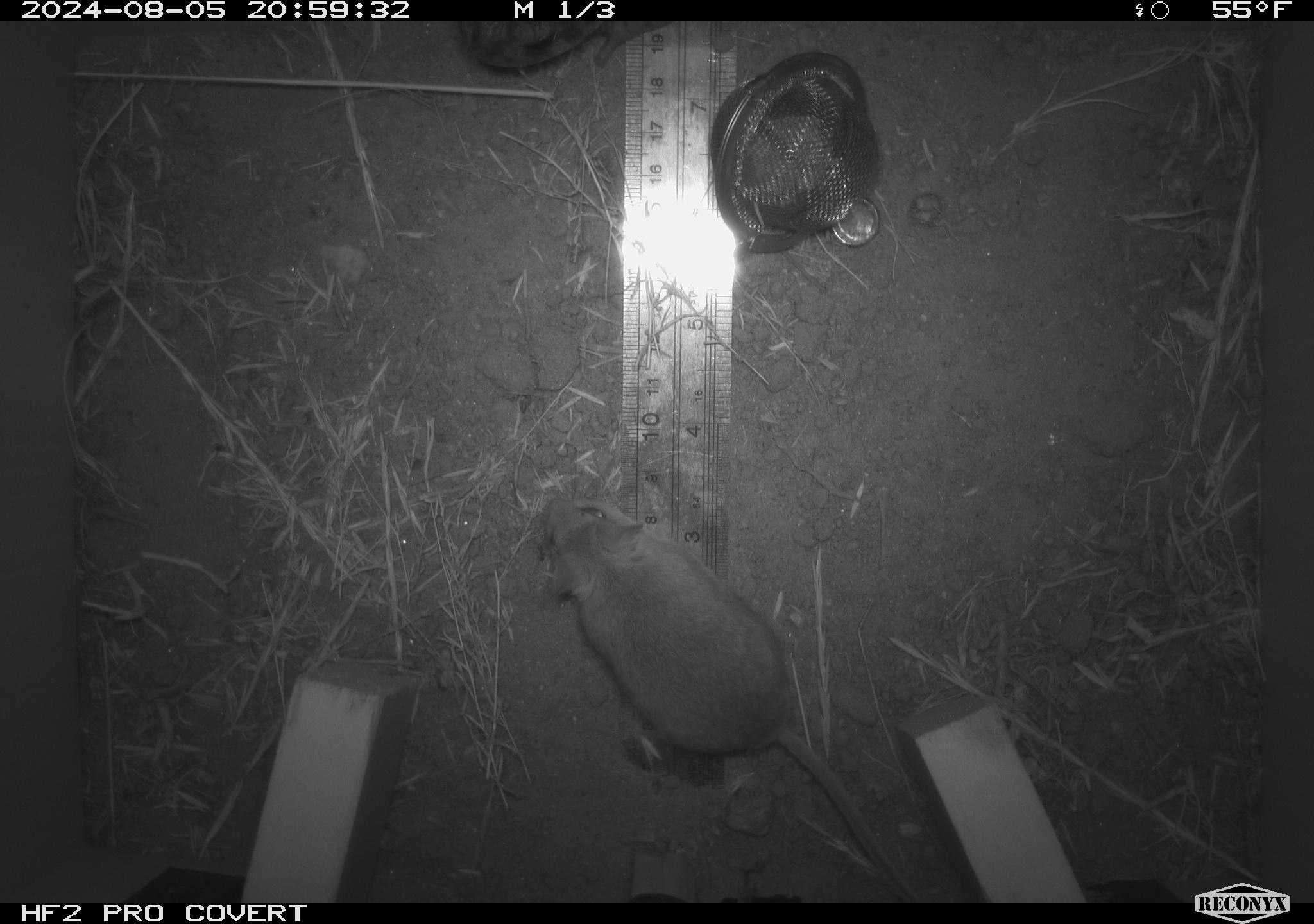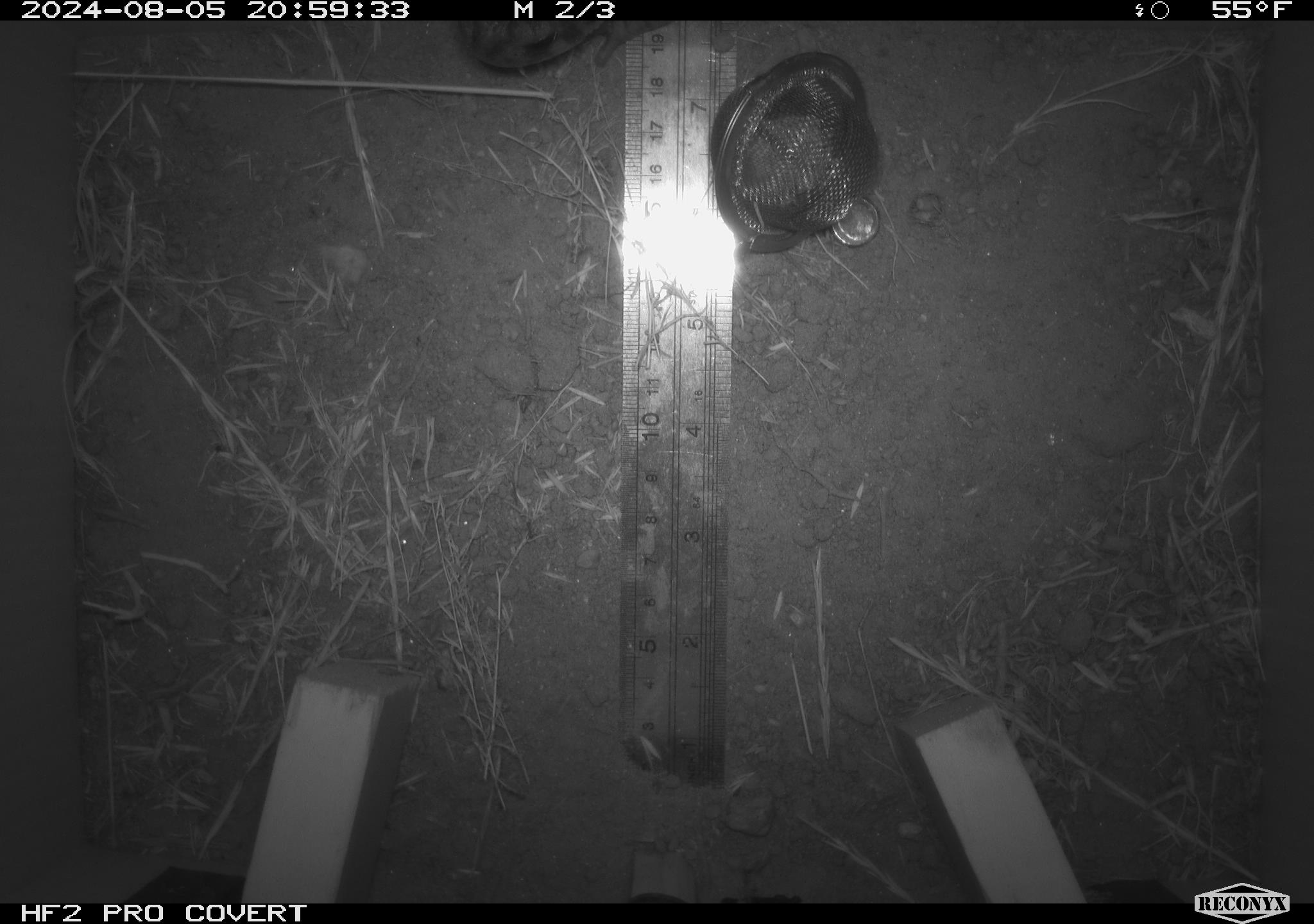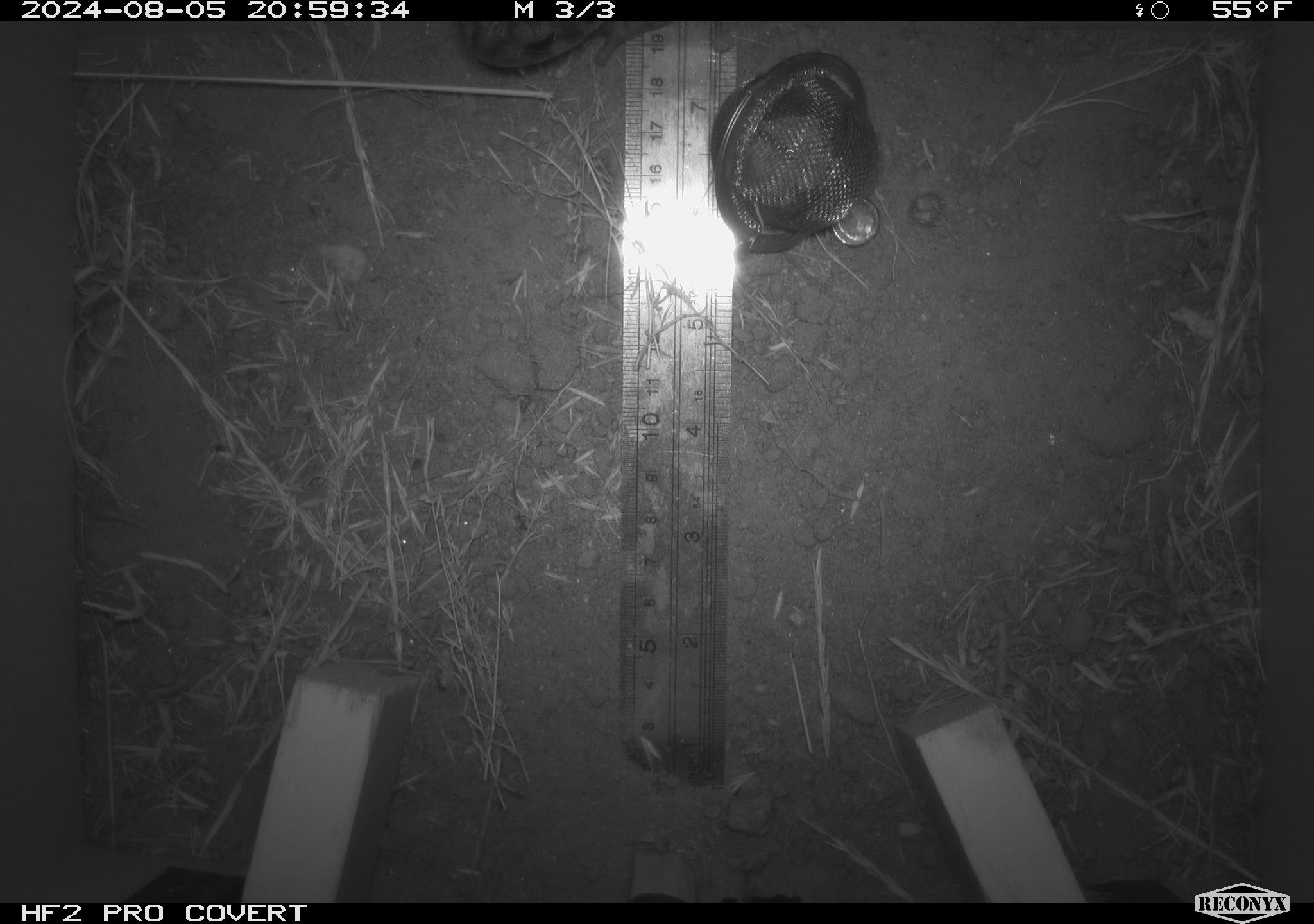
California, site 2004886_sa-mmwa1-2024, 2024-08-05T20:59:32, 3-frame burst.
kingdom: Animalia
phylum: Chordata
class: Mammalia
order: Rodentia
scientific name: Rodentia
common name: mouse species